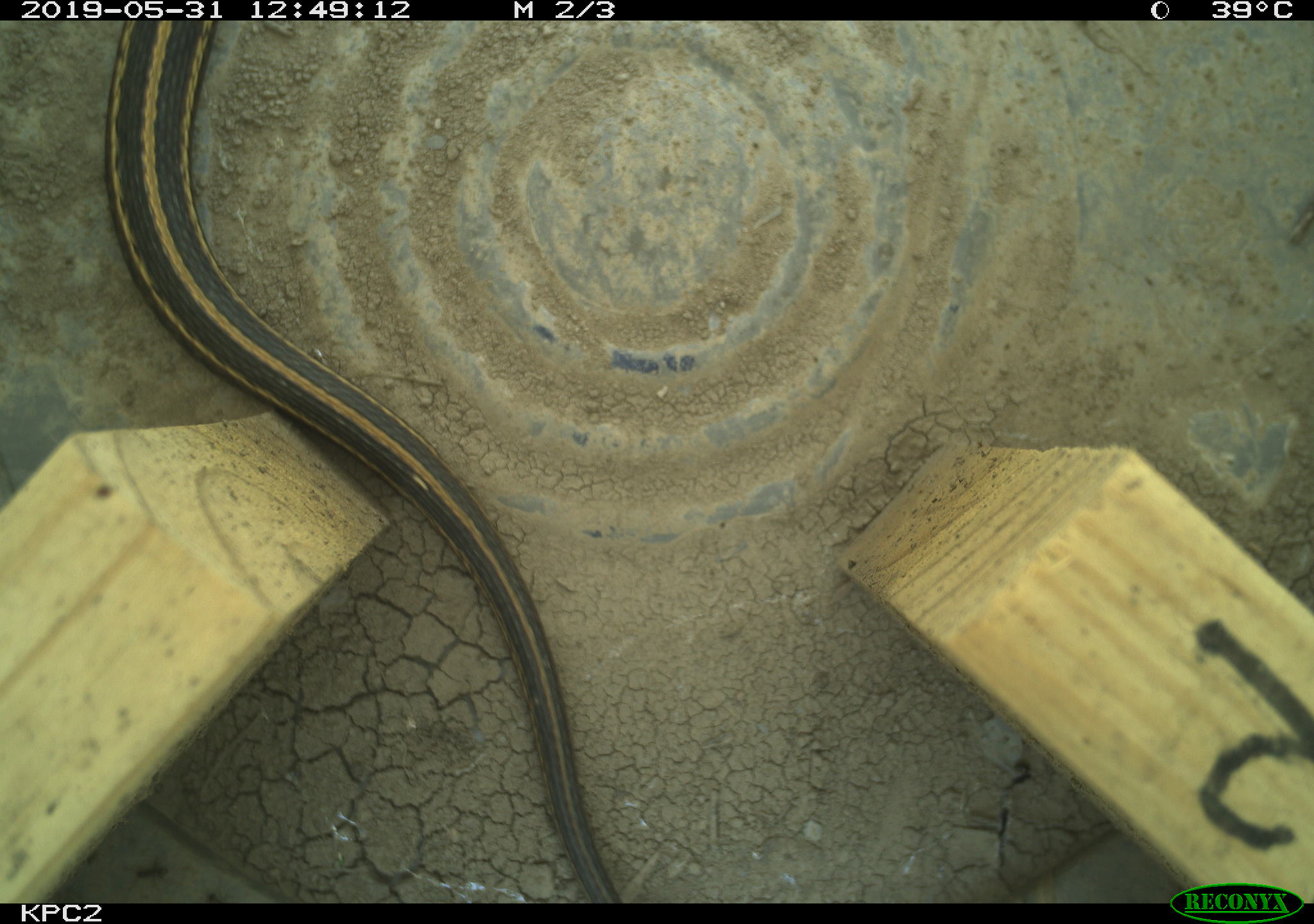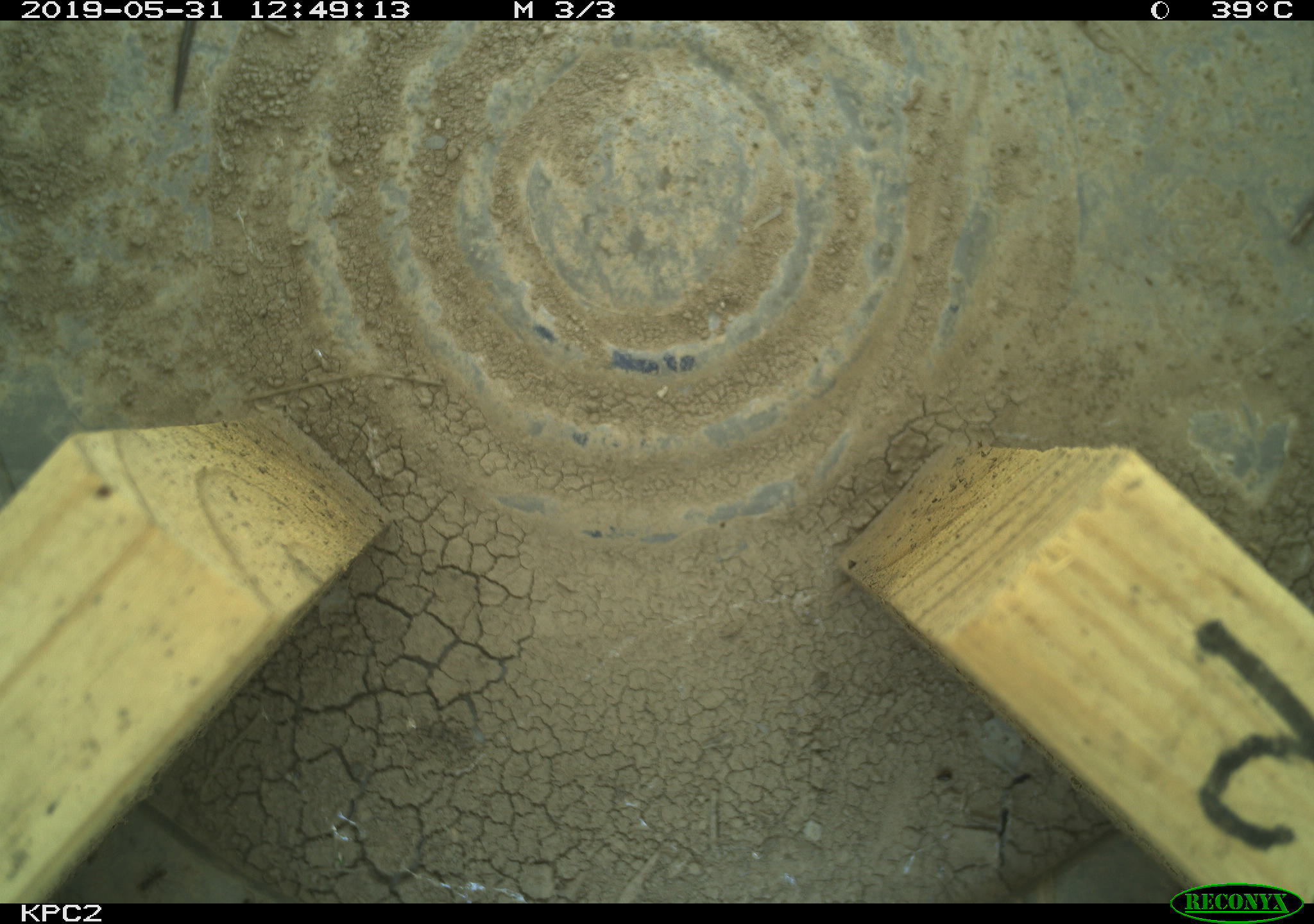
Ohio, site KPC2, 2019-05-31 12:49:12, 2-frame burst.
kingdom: Animalia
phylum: Chordata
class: Reptilia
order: Squamata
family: Colubridae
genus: Thamnophis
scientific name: Thamnophis radix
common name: plains gartersnake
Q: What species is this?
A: Plains gartersnake (Thamnophis radix).